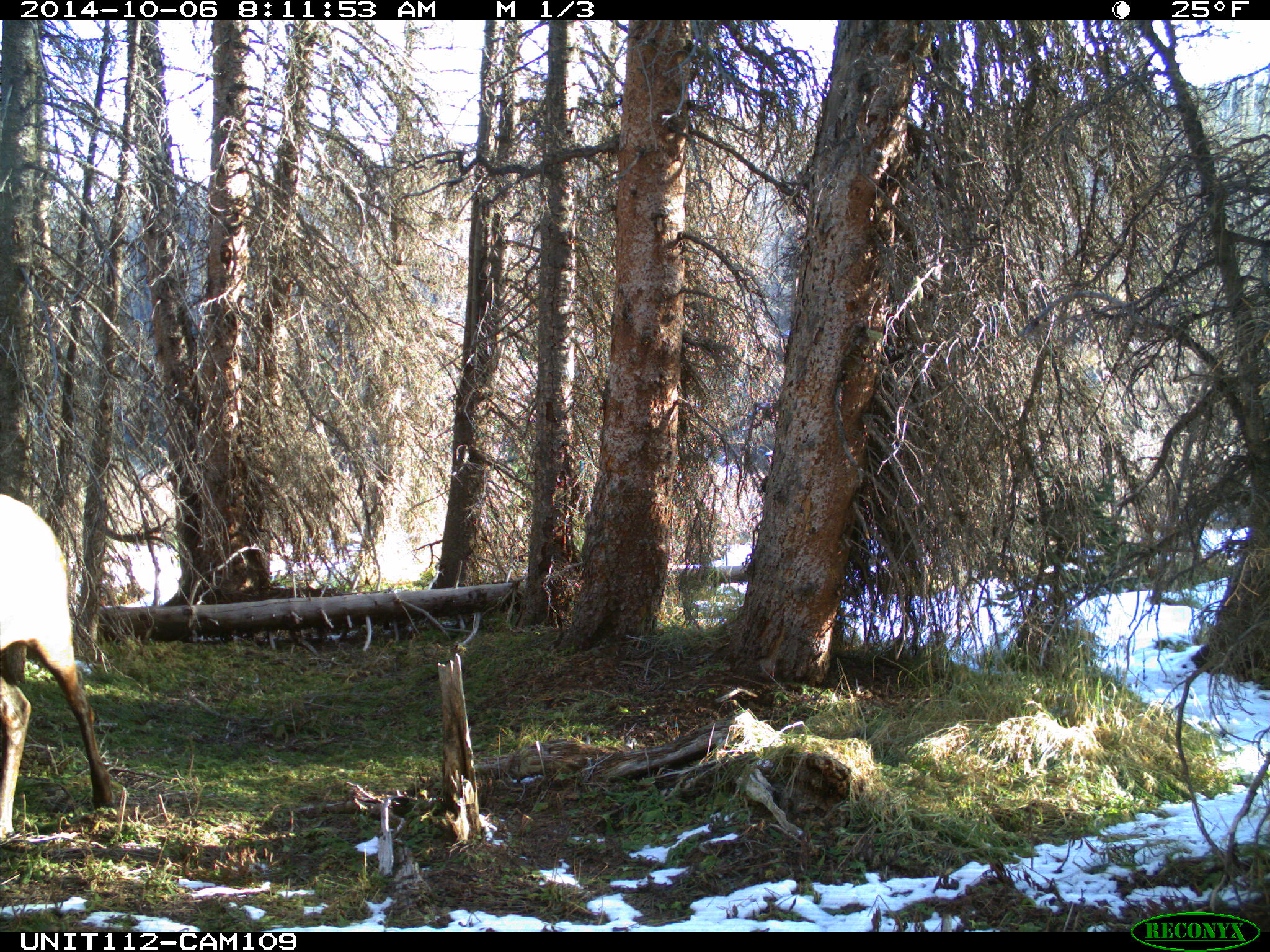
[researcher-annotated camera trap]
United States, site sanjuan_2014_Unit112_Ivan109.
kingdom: Animalia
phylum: Chordata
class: Mammalia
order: Artiodactyla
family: Cervidae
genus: Cervus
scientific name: Cervus elaphus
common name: red deer